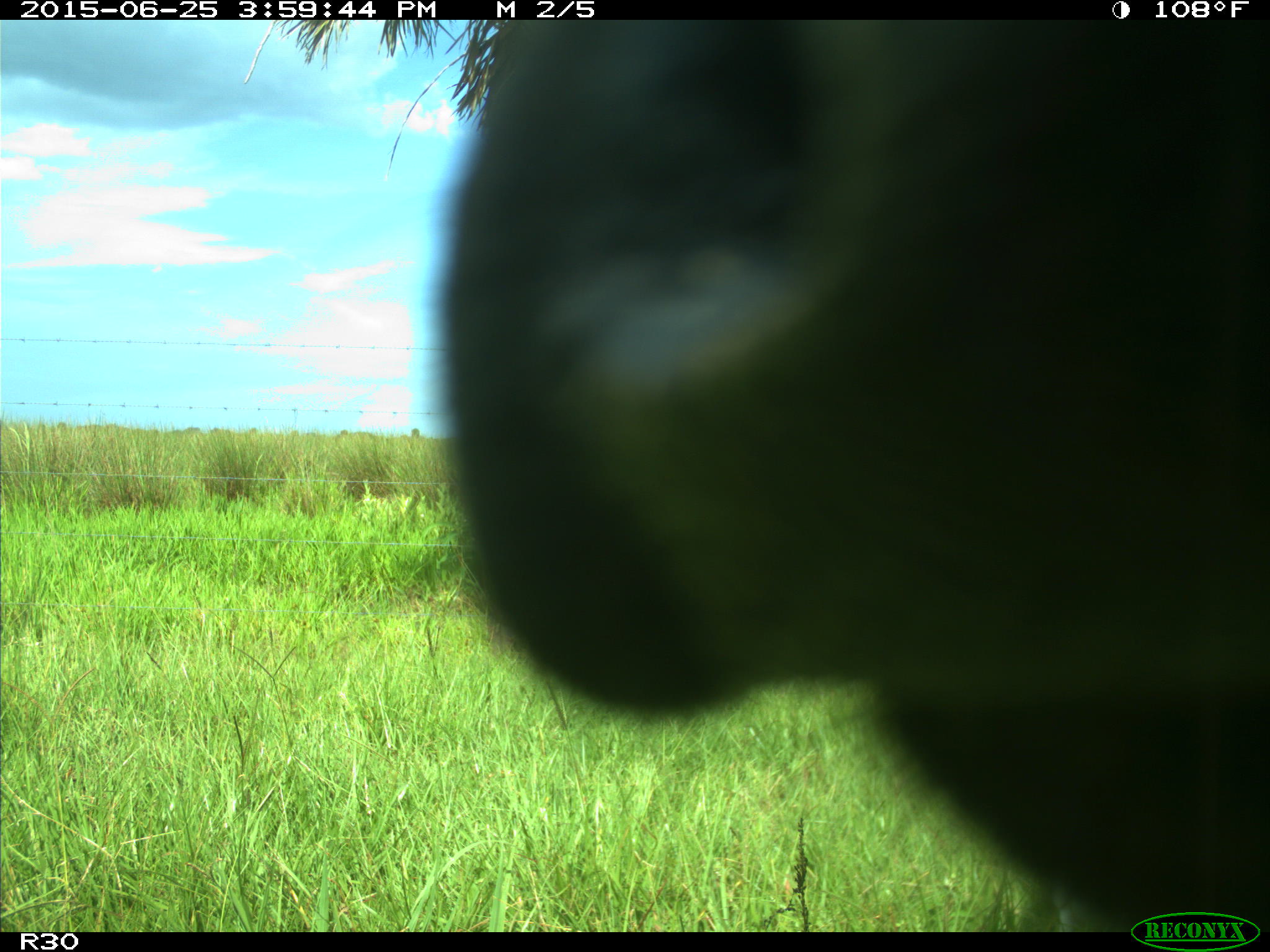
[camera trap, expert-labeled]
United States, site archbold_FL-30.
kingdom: Animalia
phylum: Chordata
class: Mammalia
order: Artiodactyla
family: Bovidae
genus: Bos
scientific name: Bos taurus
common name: domestic cow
Bos taurus (domestic cow).